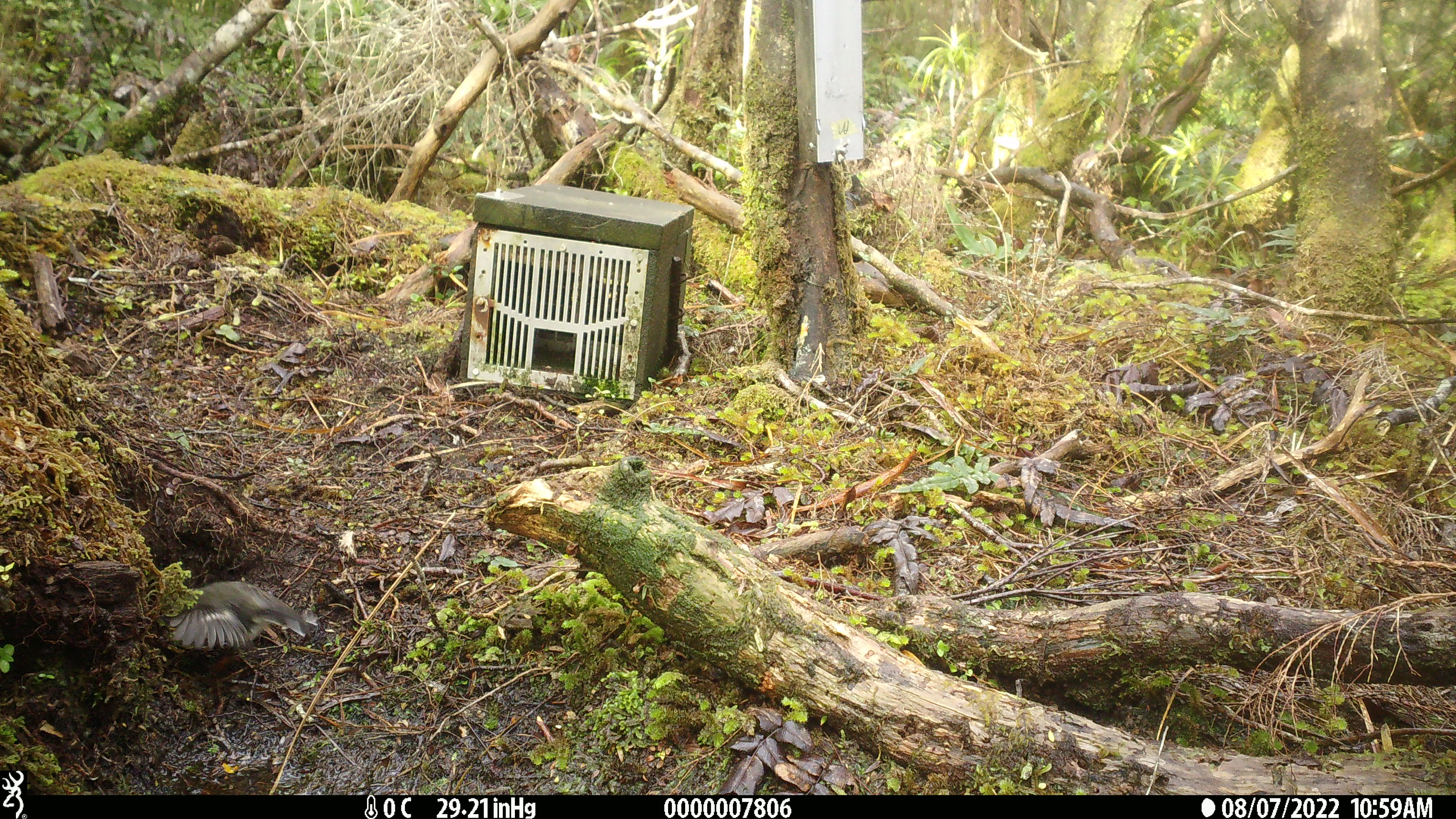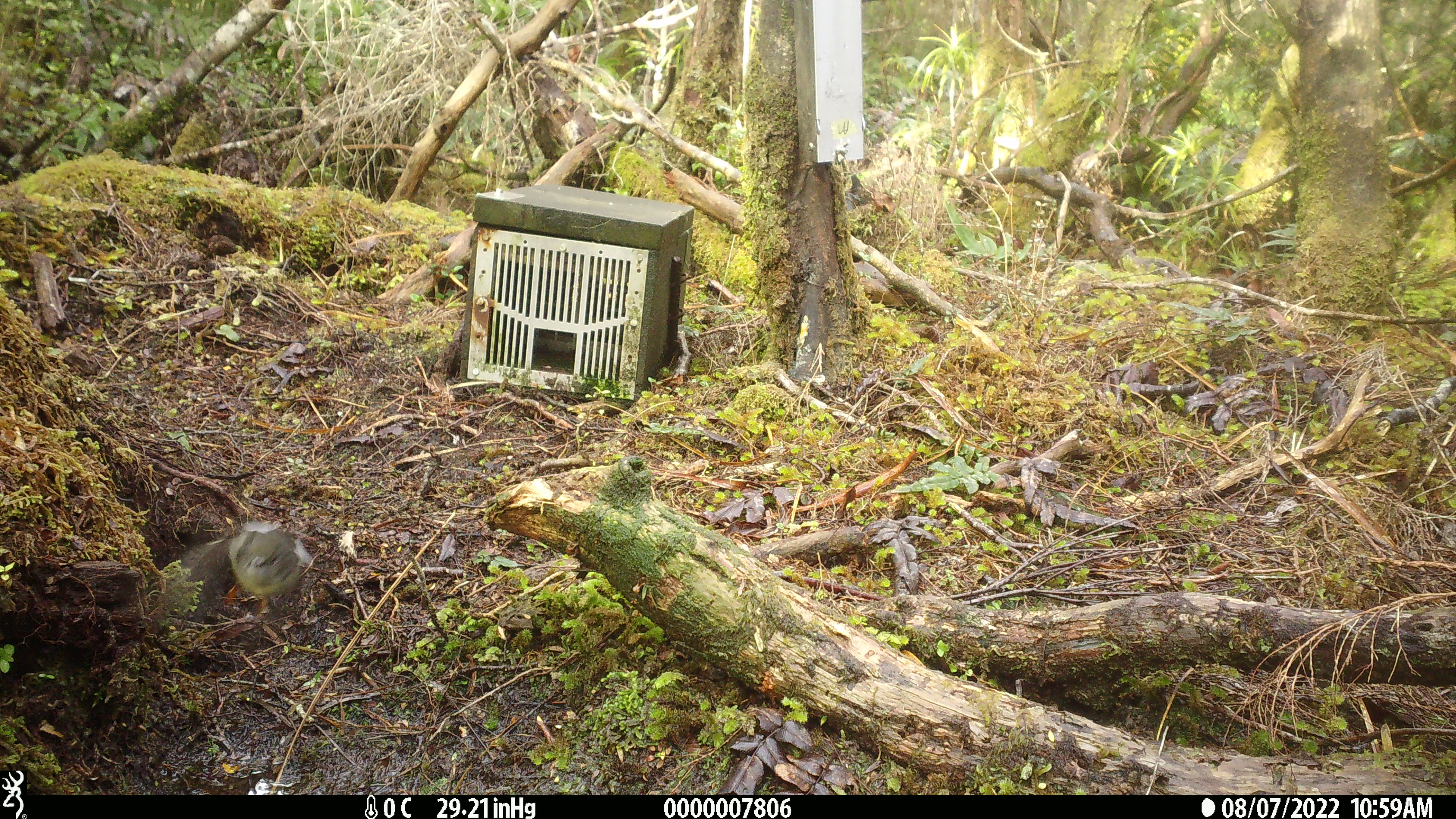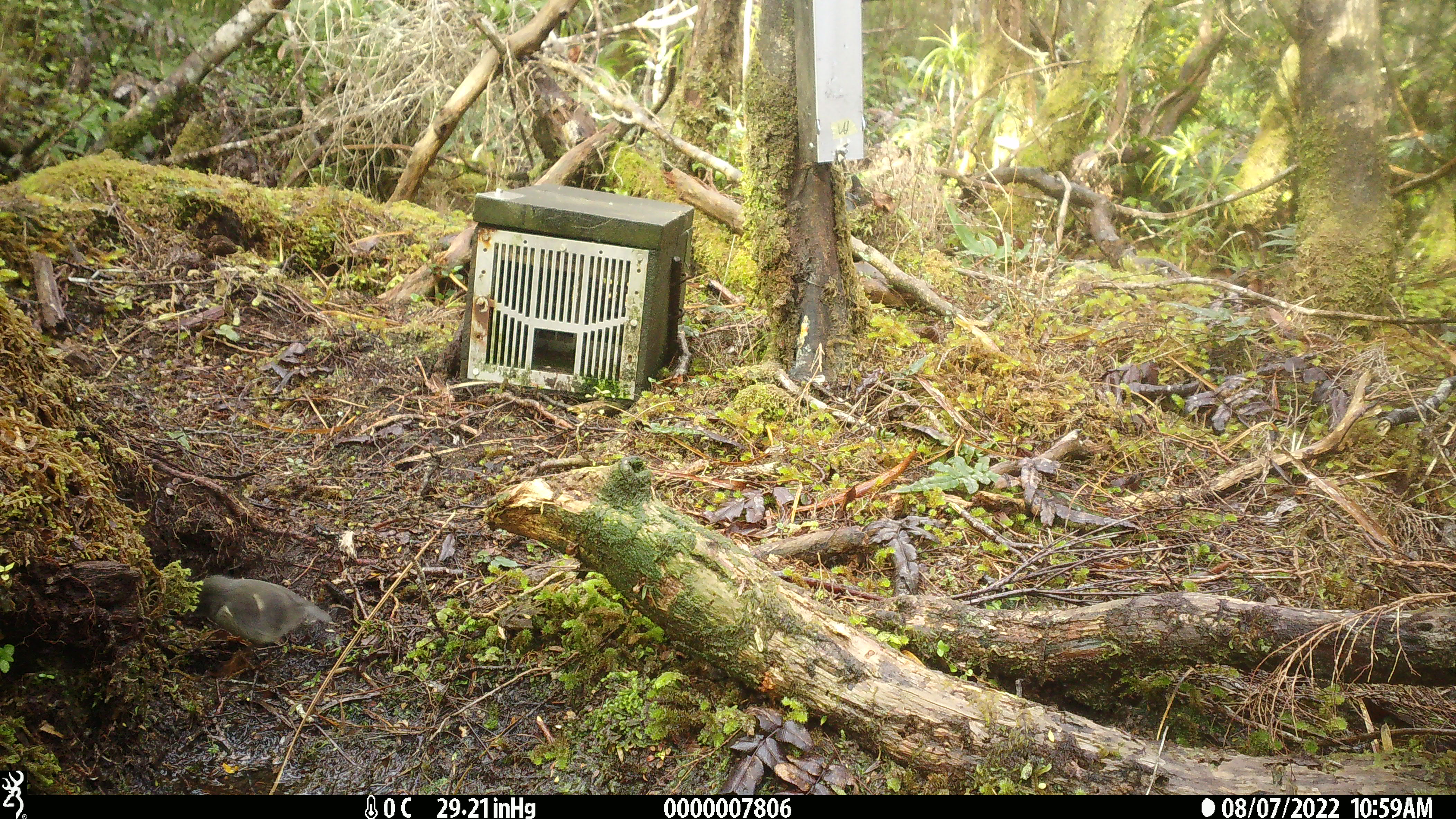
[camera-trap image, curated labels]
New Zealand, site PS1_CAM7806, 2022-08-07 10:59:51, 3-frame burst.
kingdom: Animalia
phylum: Chordata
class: Aves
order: Passeriformes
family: Petroicidae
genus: Petroica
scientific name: Petroica macrocephala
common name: tomtit